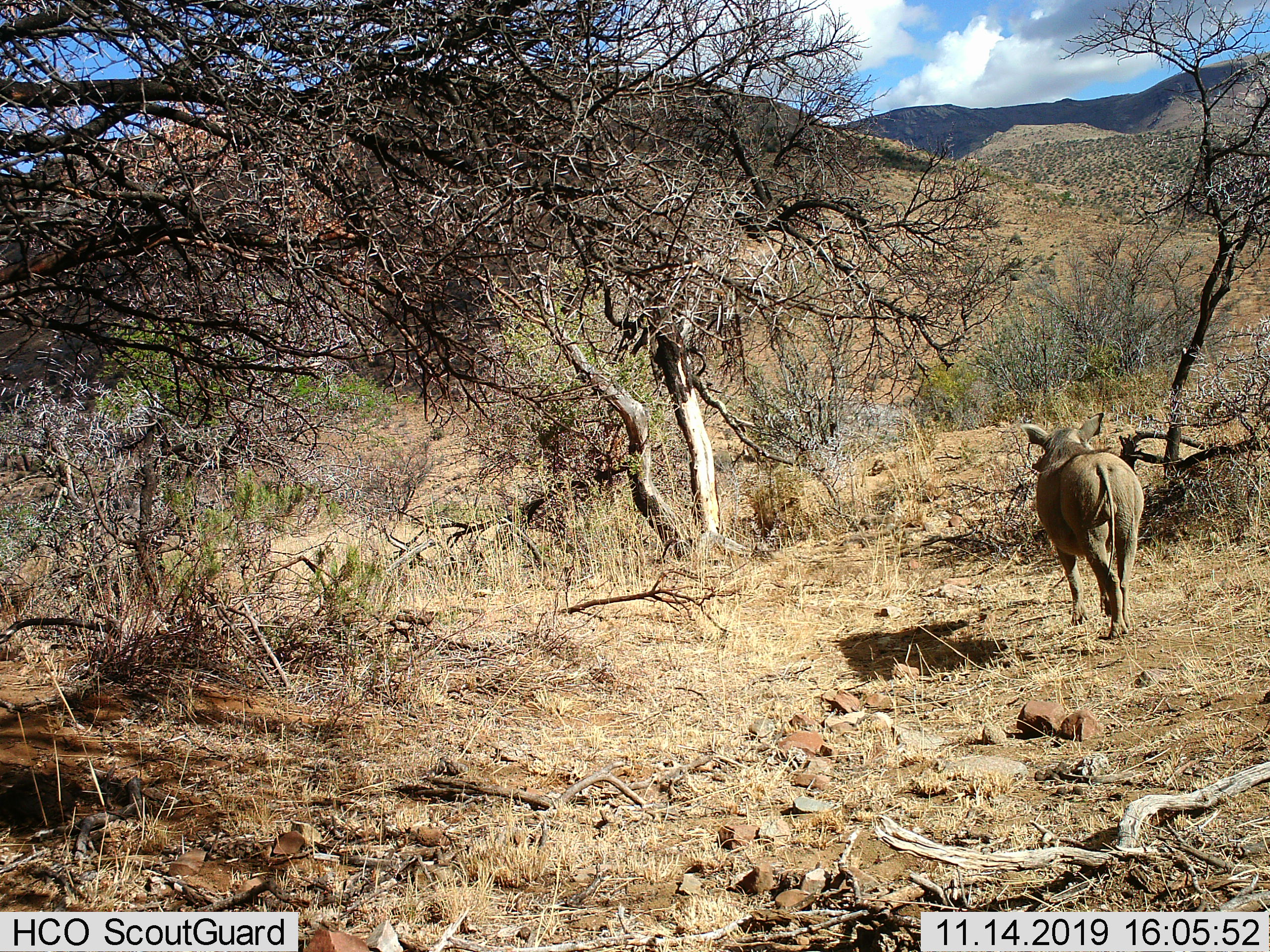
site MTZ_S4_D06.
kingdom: Animalia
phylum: Chordata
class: Mammalia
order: Artiodactyla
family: Suidae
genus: Phacochoerus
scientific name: Phacochoerus africanus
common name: warthog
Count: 1.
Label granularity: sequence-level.